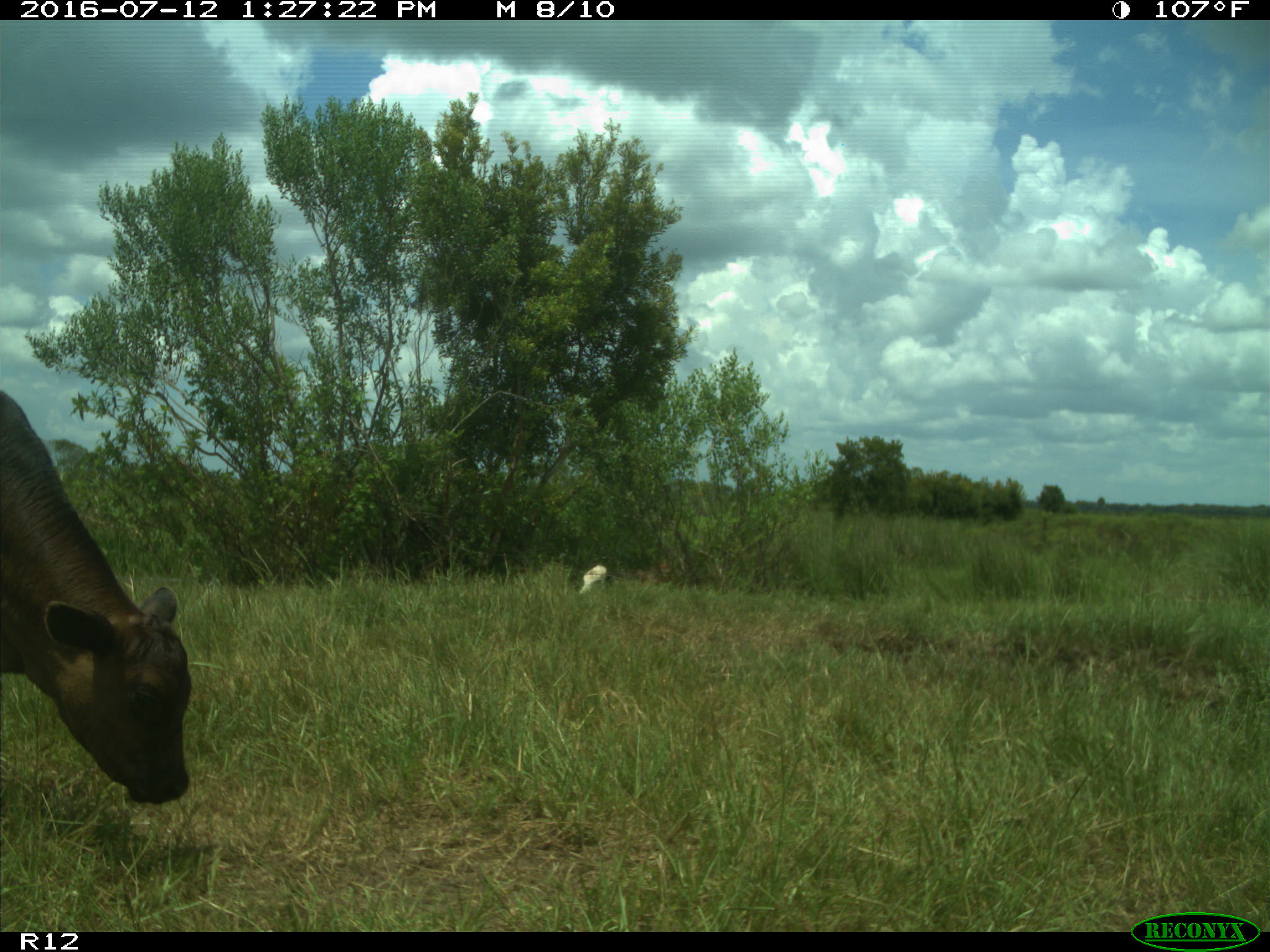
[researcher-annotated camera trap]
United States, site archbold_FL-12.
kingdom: Animalia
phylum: Chordata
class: Mammalia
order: Artiodactyla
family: Bovidae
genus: Bos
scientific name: Bos taurus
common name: domestic cow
Bos taurus (domestic cow).